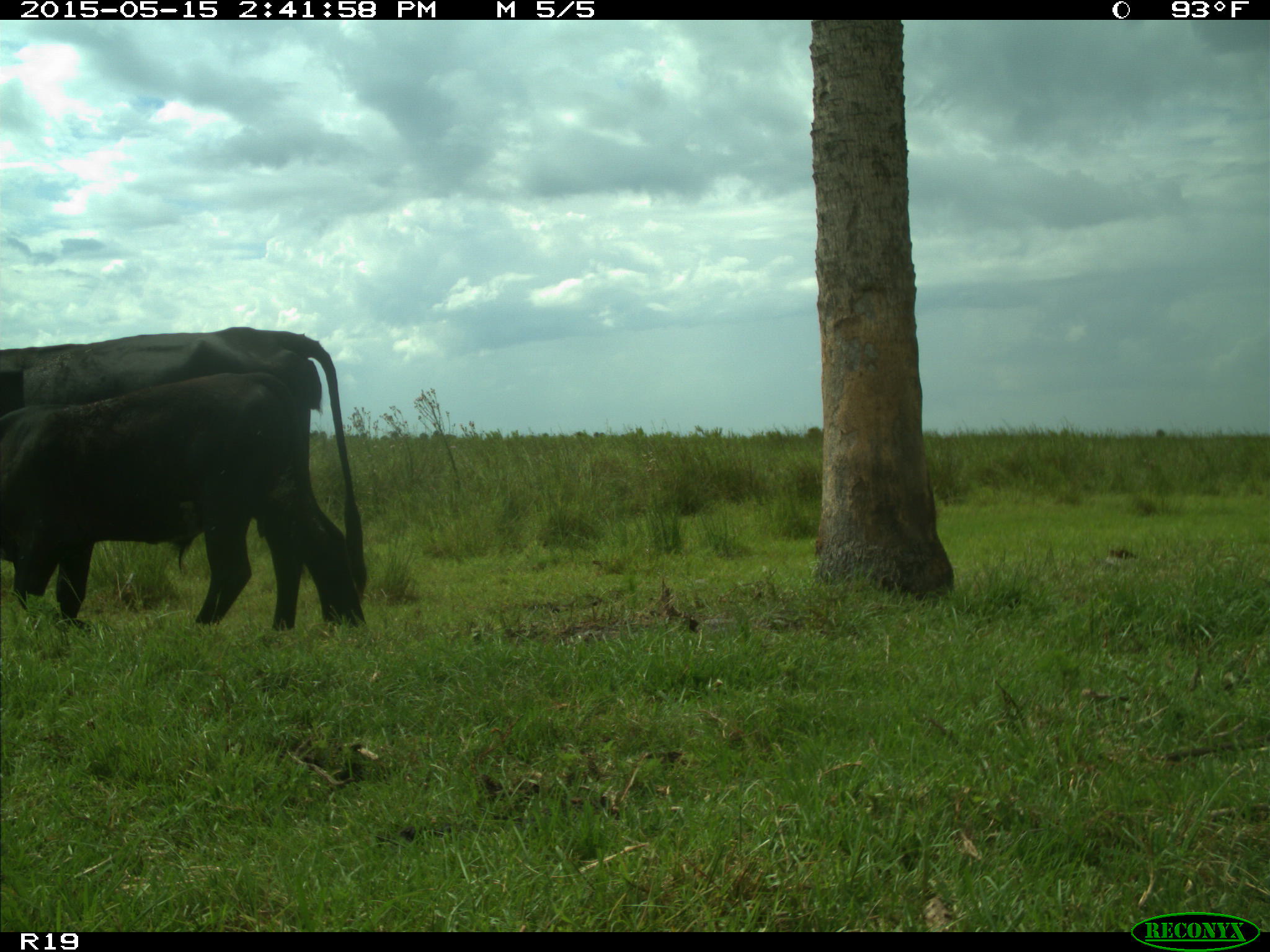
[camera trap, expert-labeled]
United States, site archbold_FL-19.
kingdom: Animalia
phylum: Chordata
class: Mammalia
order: Artiodactyla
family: Bovidae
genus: Bos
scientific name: Bos taurus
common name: domestic cow